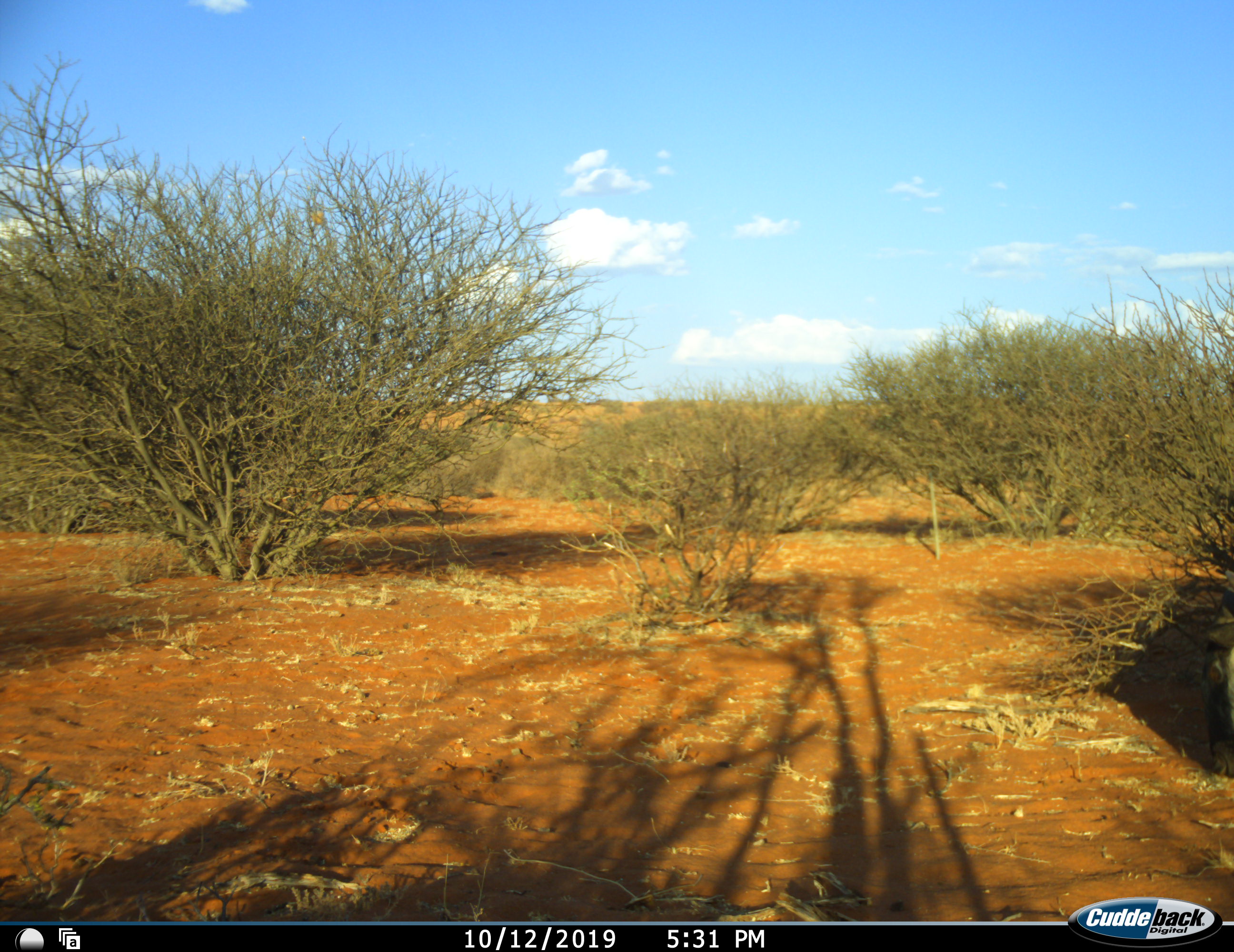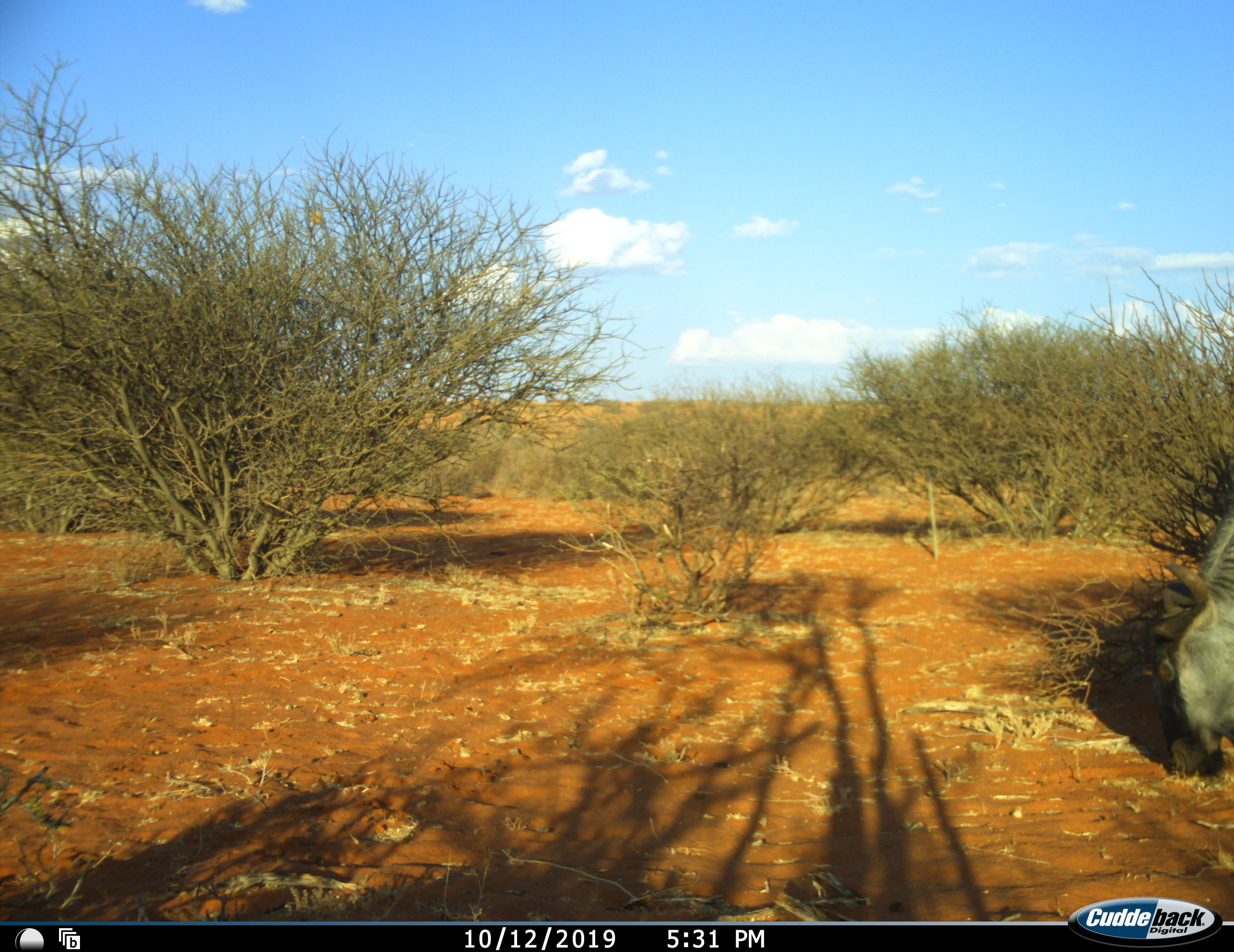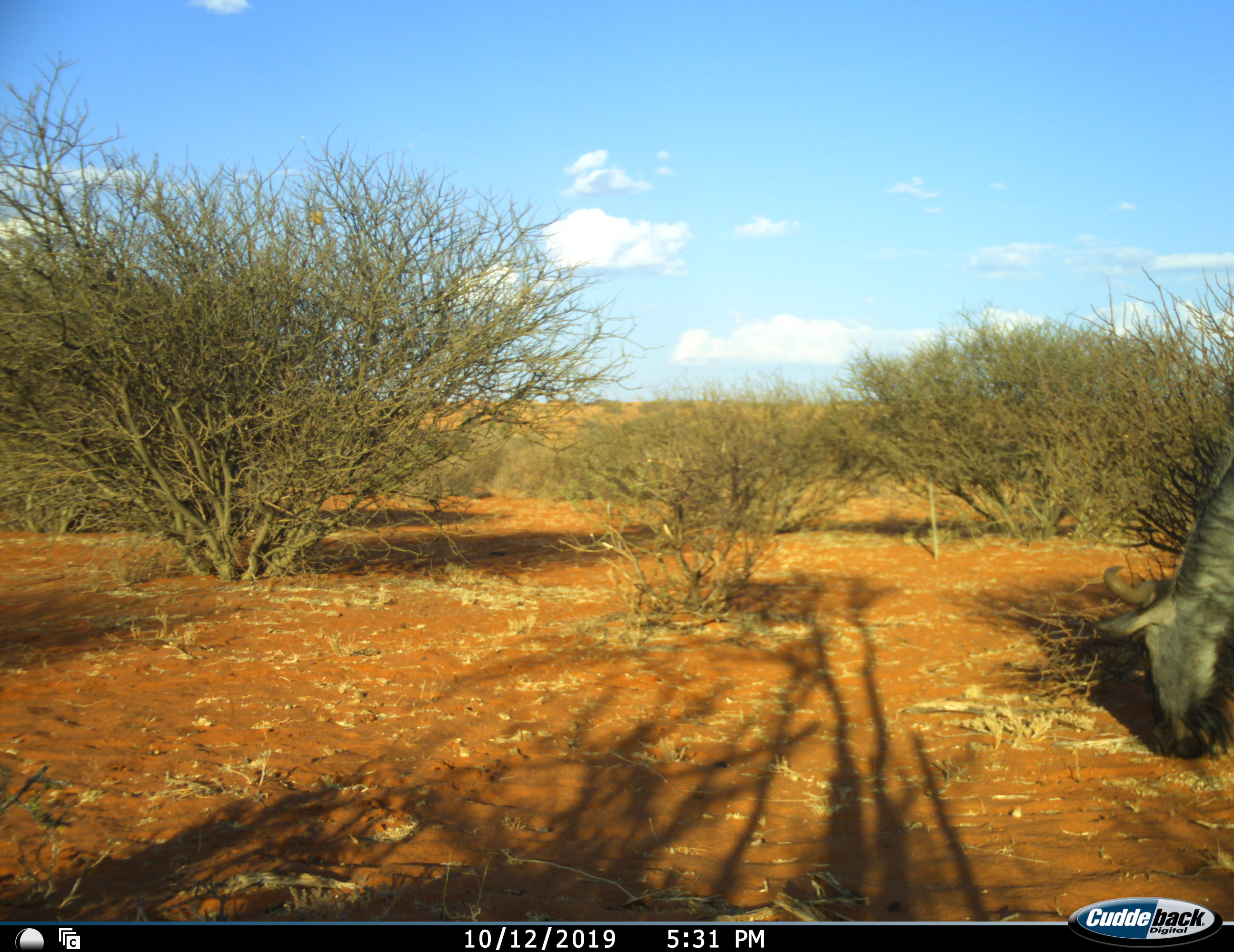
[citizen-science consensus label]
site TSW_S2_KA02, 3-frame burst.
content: unidentified animal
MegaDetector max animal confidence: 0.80